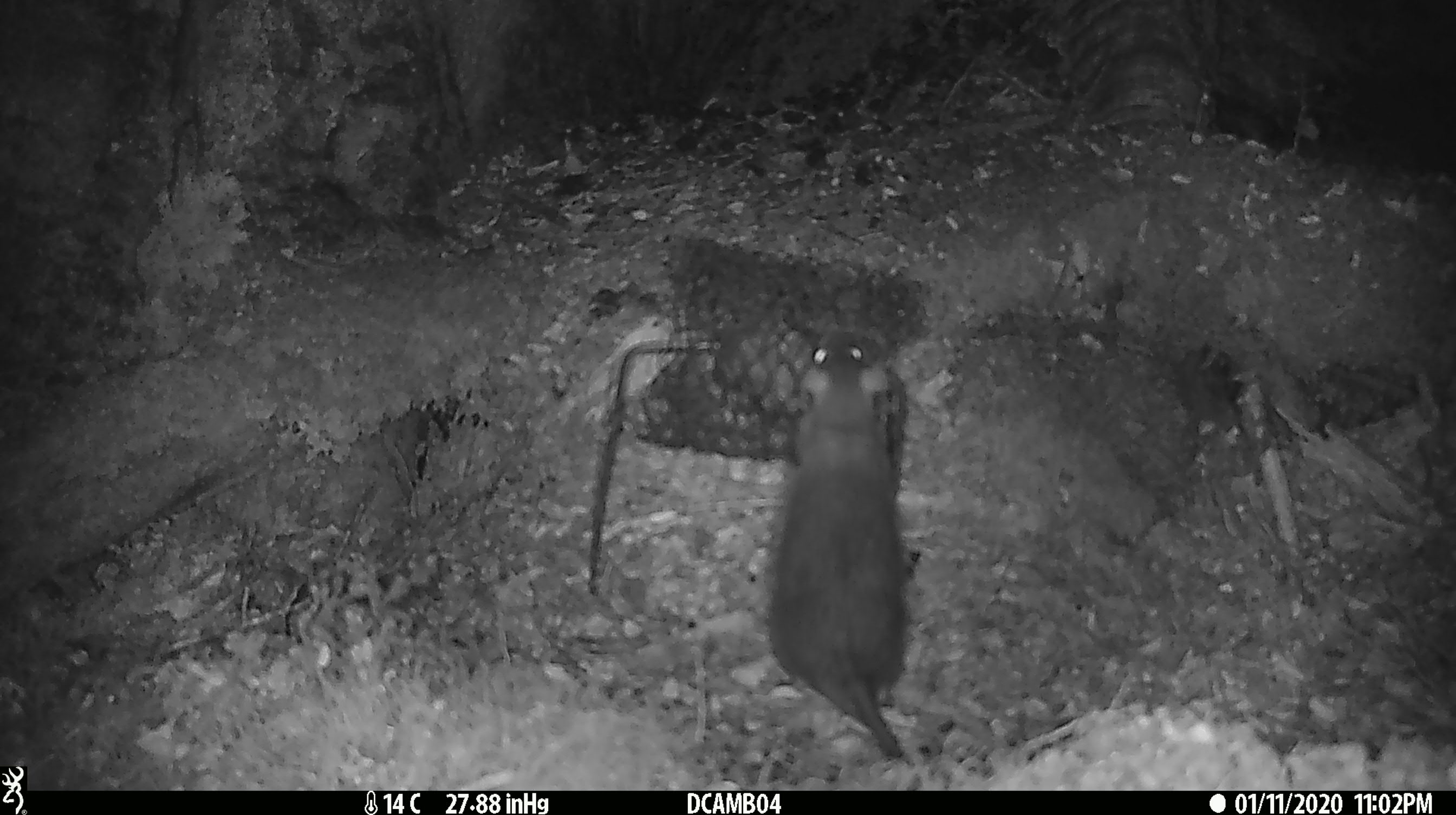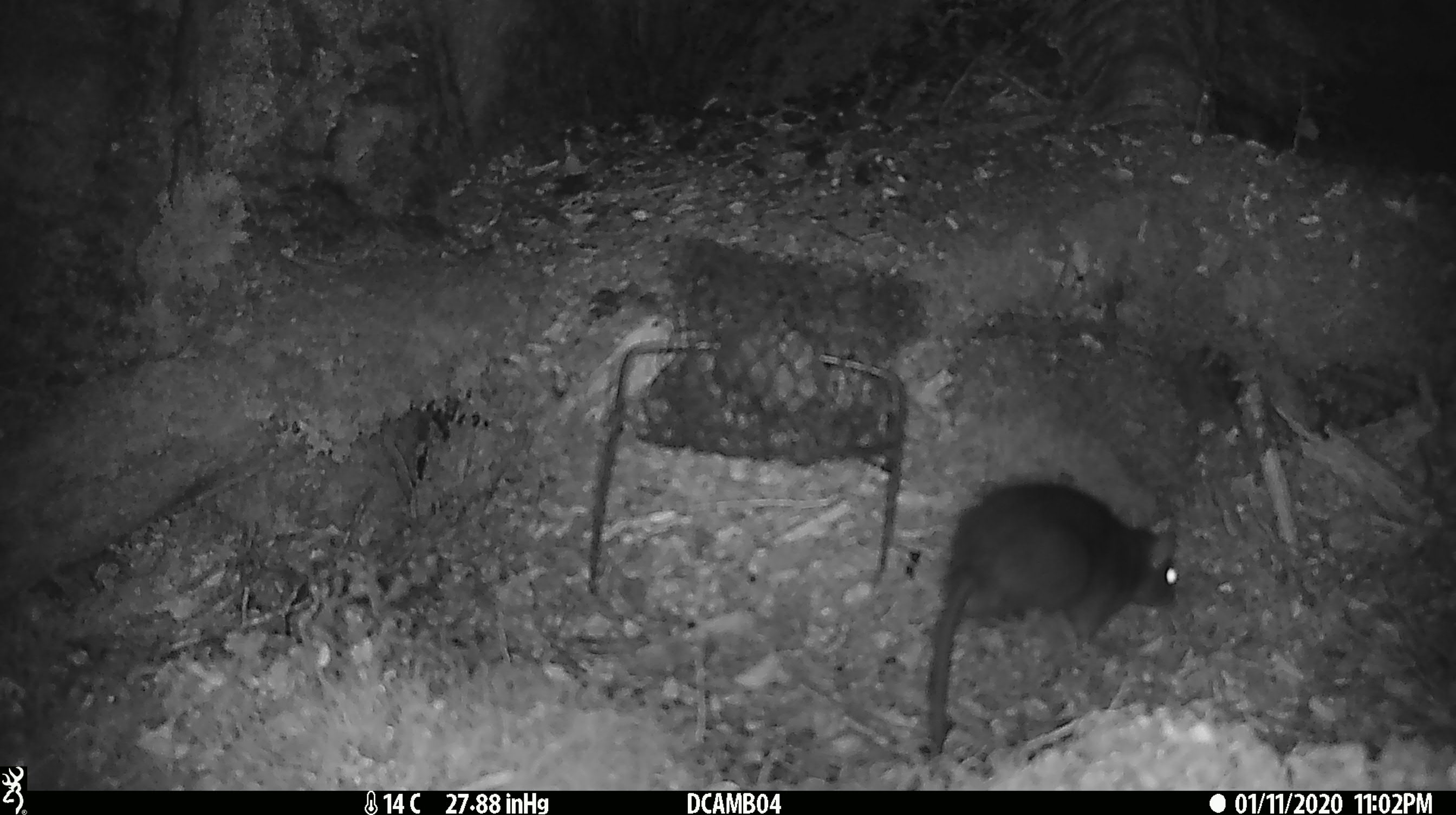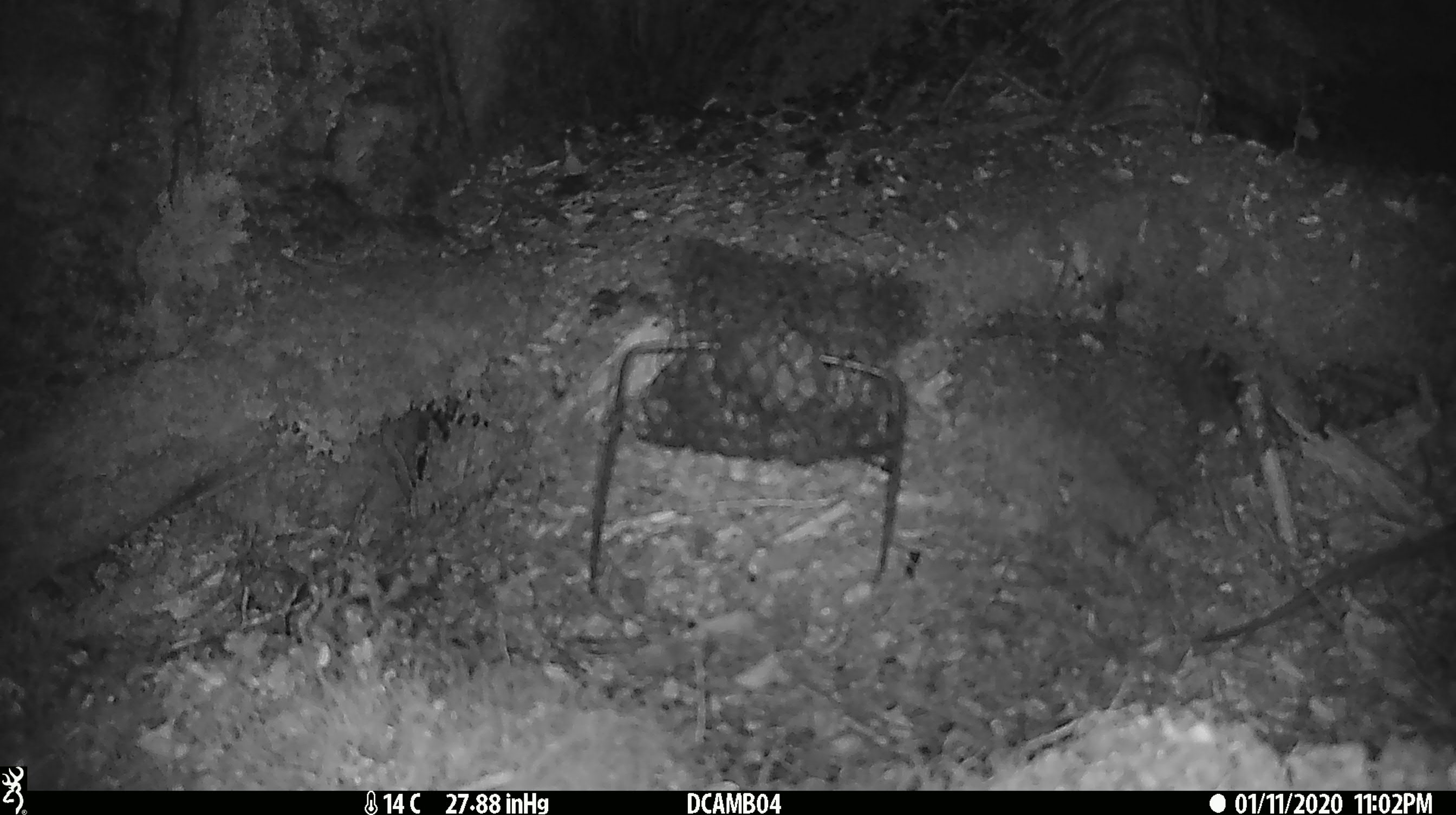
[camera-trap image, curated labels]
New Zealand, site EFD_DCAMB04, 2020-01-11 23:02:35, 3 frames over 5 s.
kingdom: Animalia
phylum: Chordata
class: Mammalia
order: Rodentia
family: Muridae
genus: Rattus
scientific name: Rattus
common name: rat